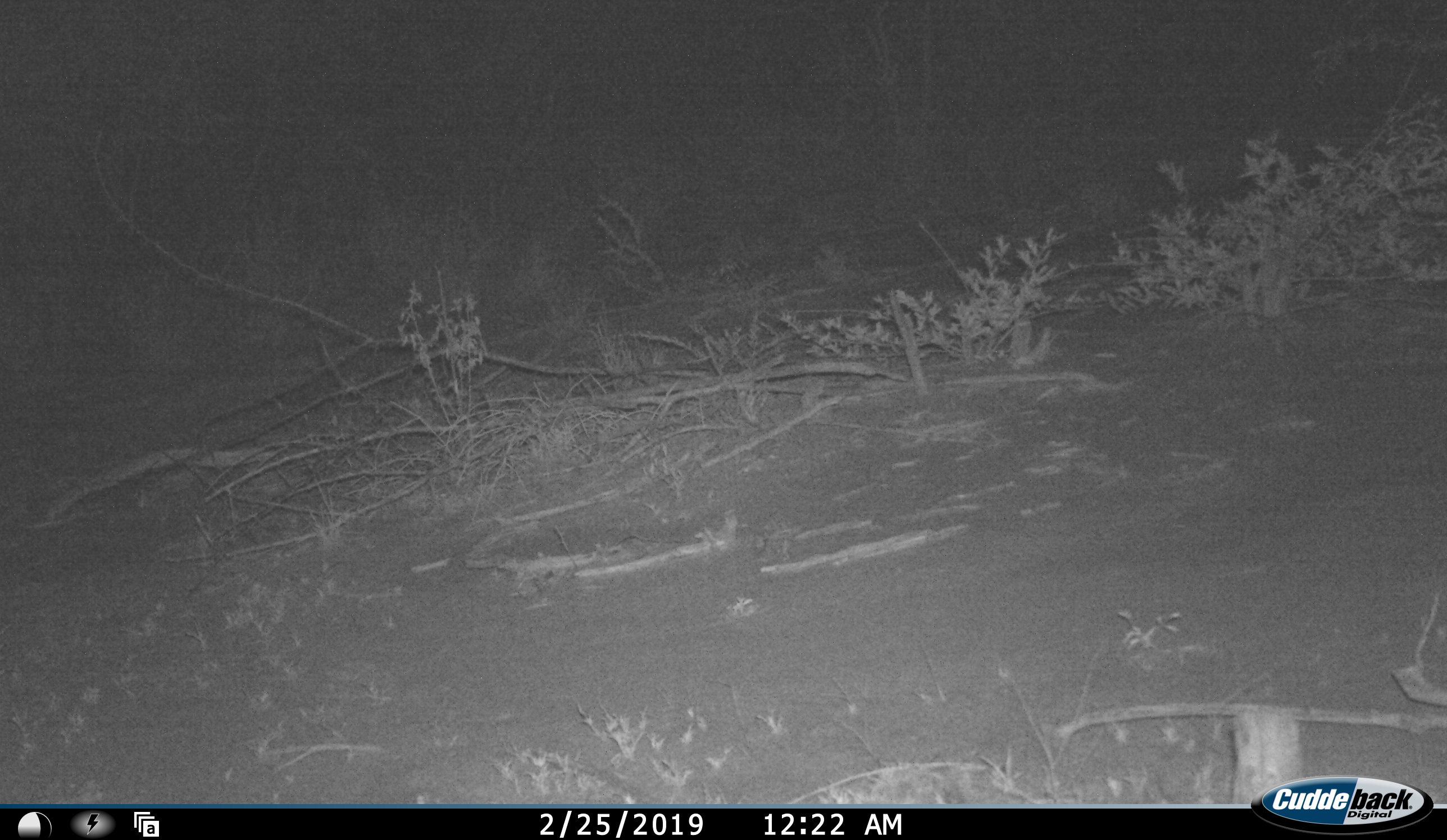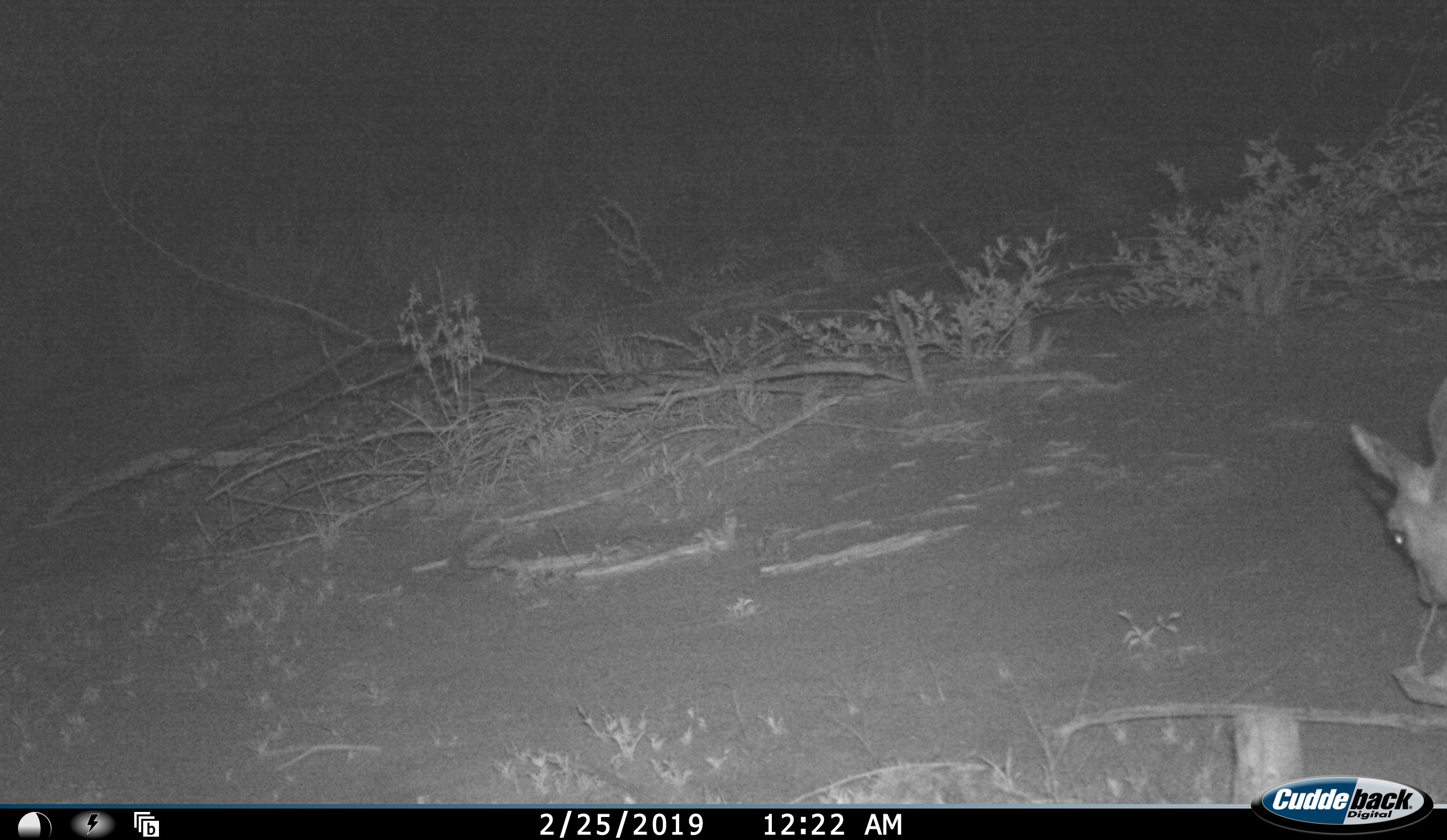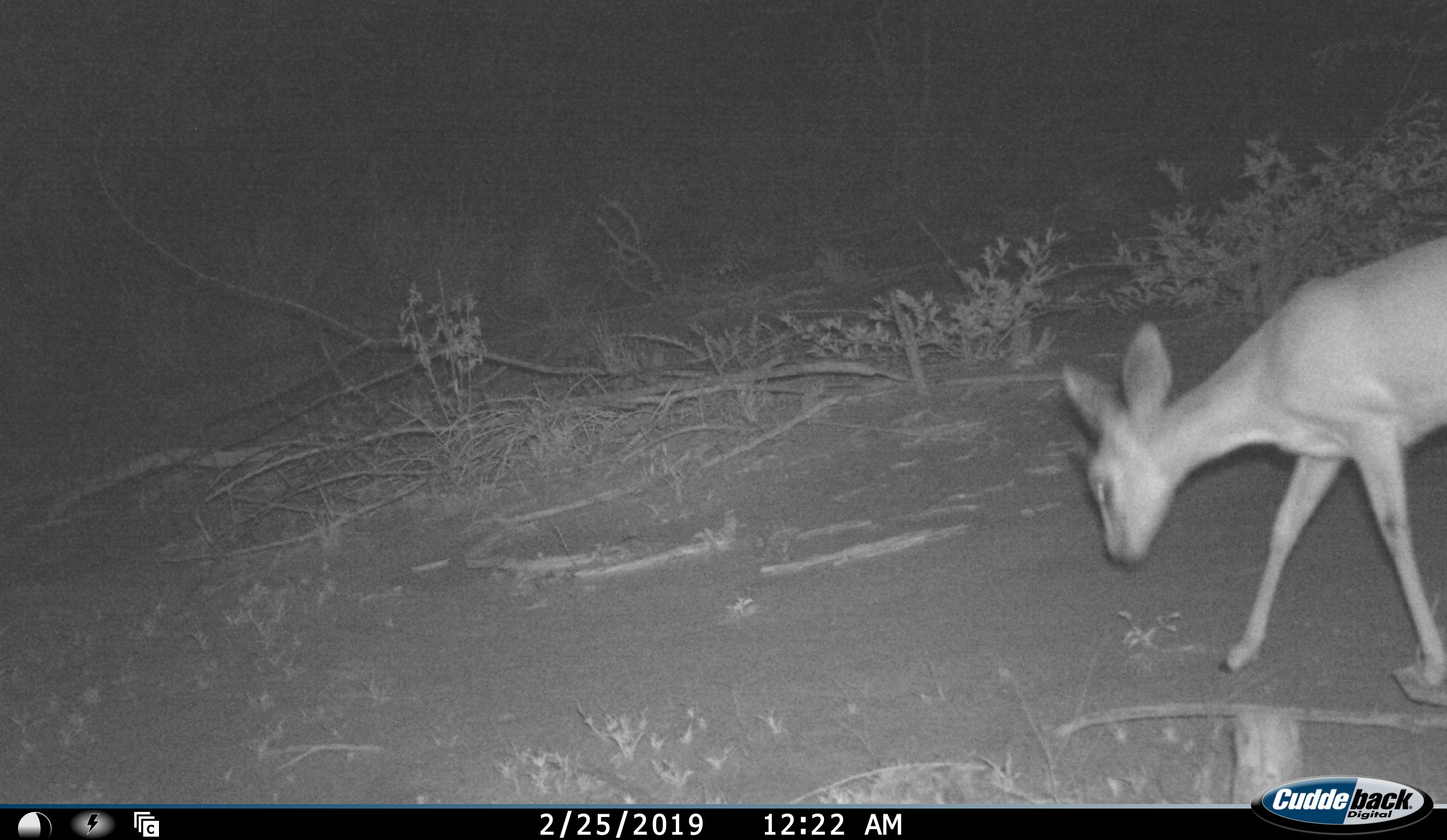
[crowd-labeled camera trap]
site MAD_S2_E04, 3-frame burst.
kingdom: Animalia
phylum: Chordata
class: Mammalia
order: Artiodactyla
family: Bovidae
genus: Raphicerus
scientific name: Raphicerus campestris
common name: steenbok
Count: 1.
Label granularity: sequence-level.